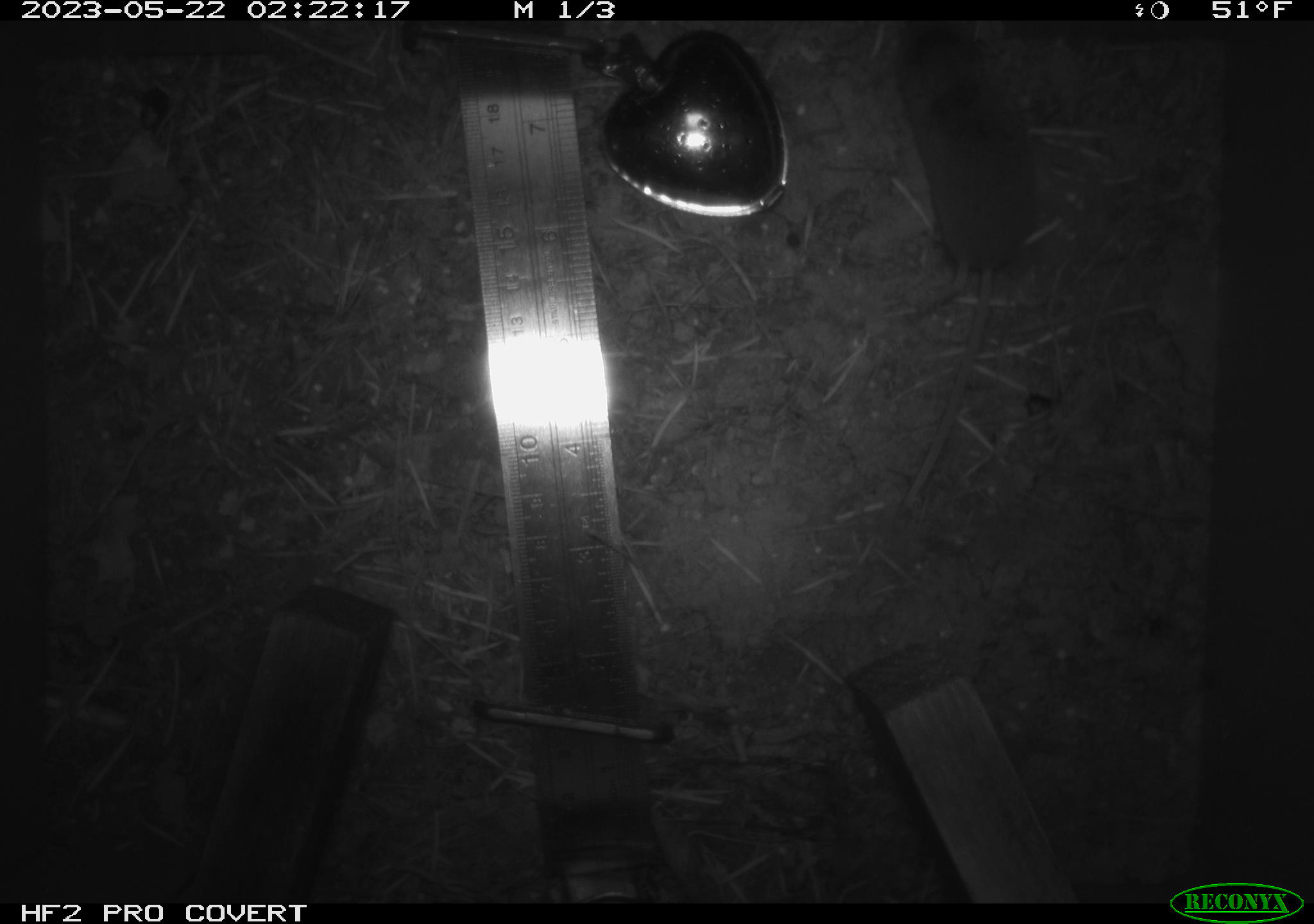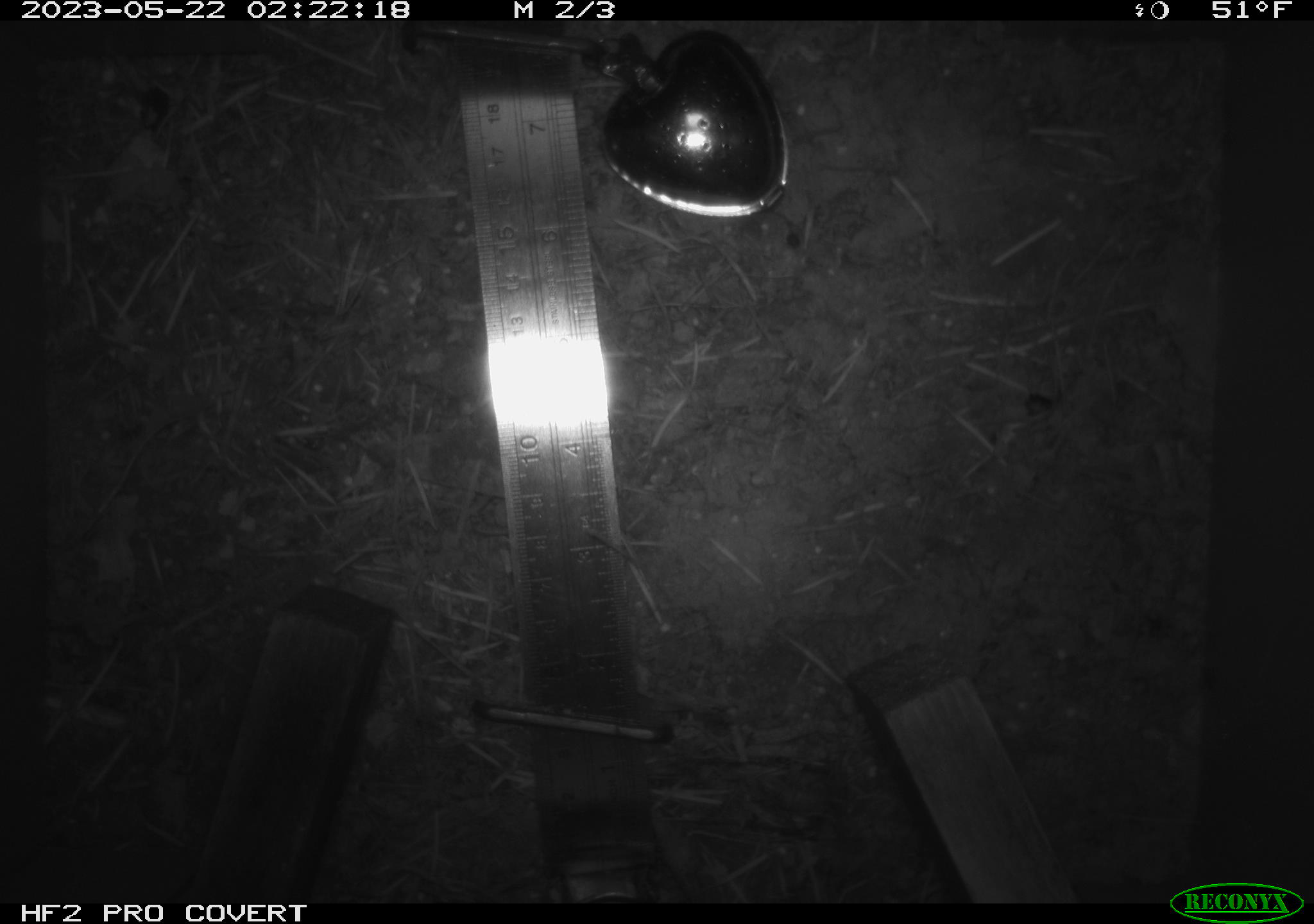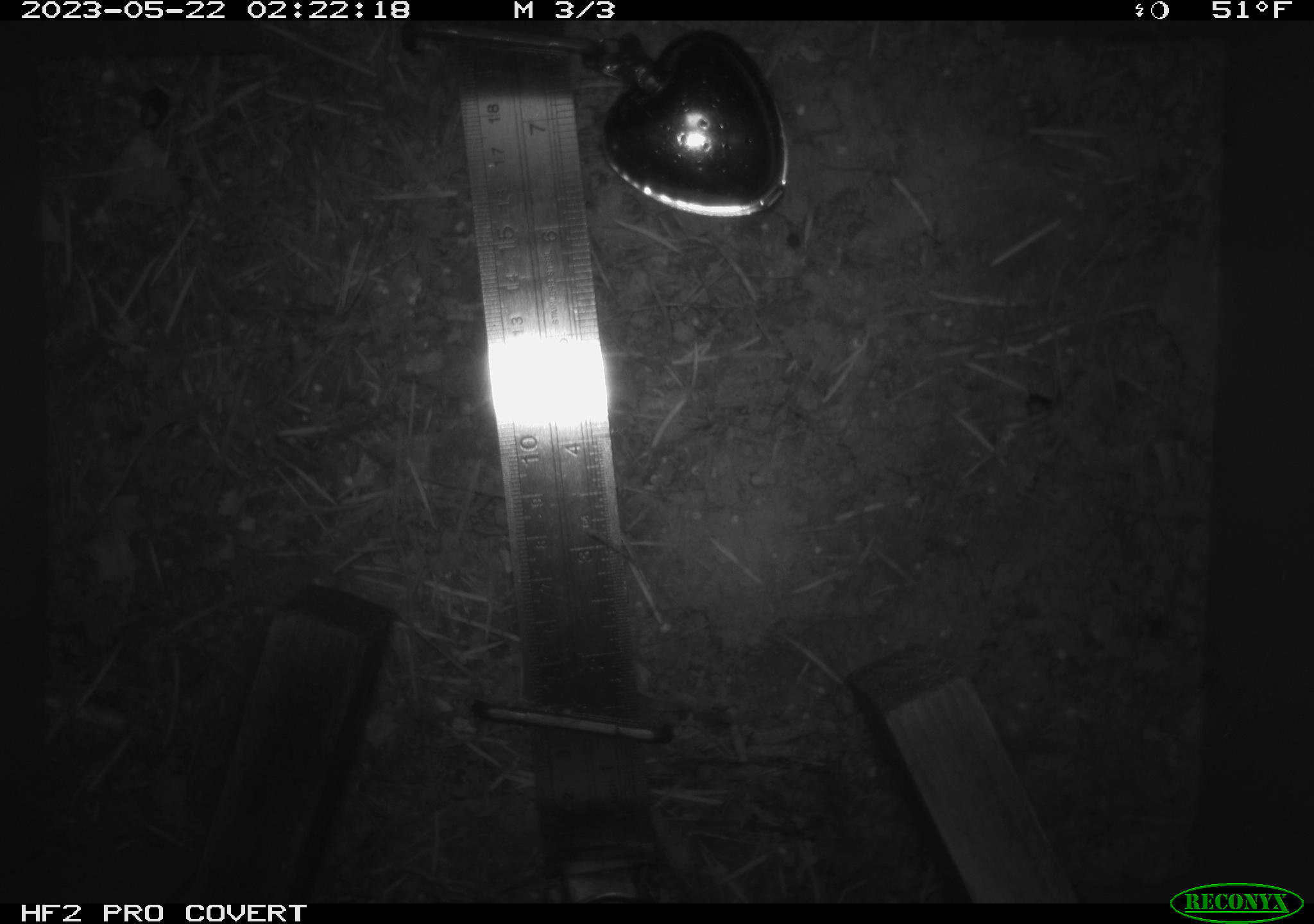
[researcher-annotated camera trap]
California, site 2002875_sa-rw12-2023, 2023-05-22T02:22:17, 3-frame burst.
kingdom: Animalia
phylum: Chordata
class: Mammalia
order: Eulipotyphla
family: Soricidae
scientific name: Soricidae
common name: shrews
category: soricidae family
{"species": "soricidae family (shrews) (Soricidae)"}